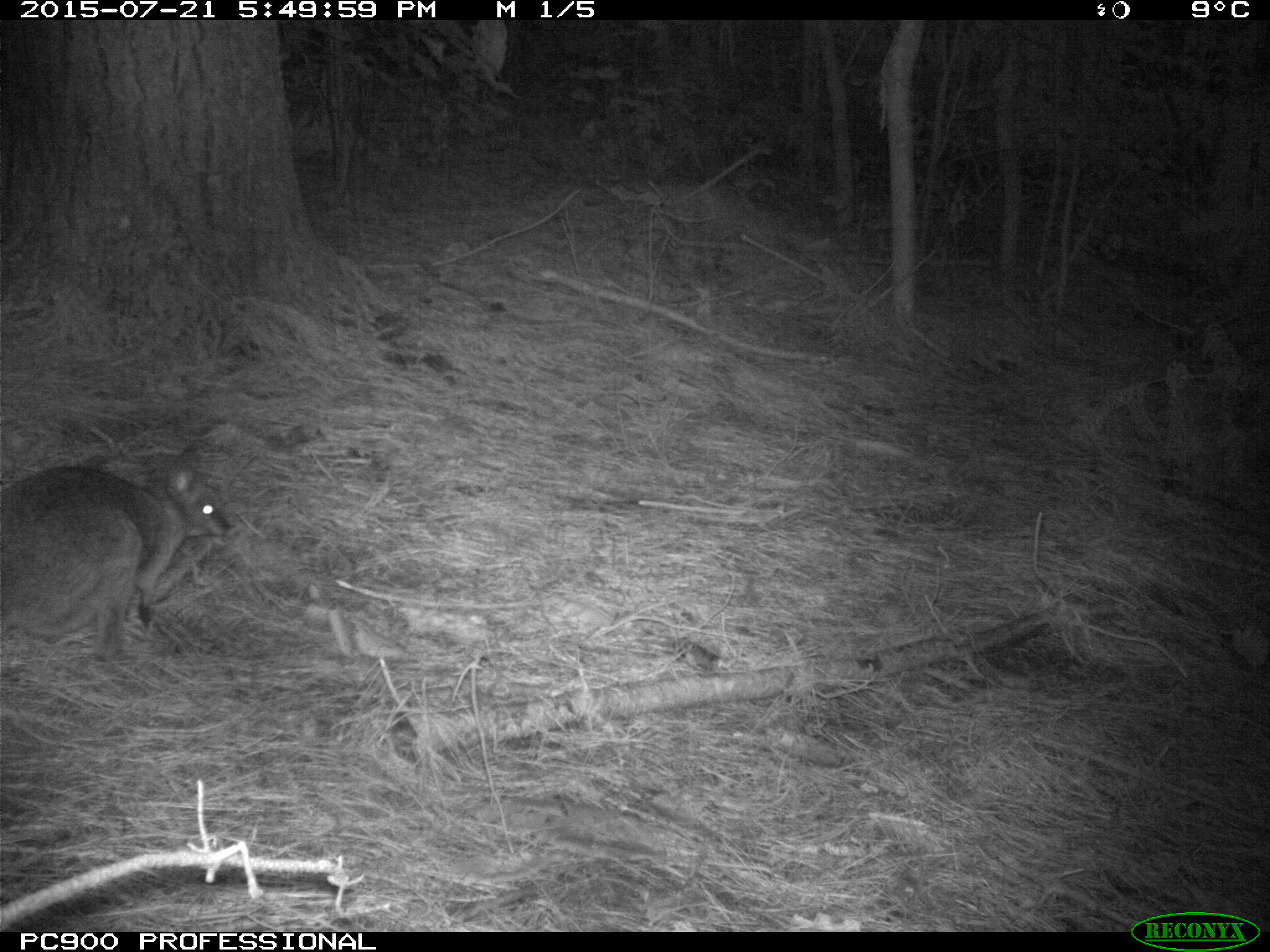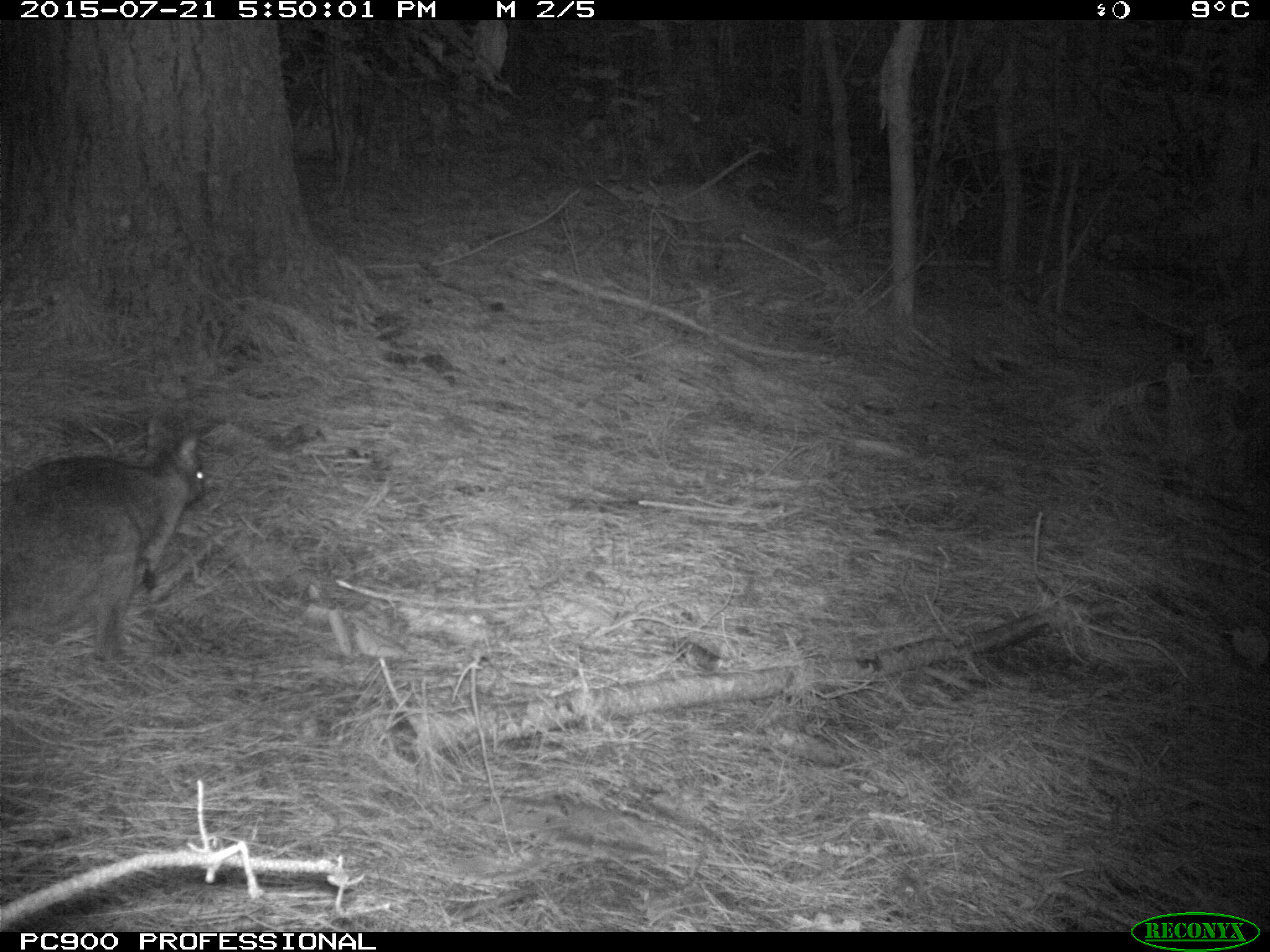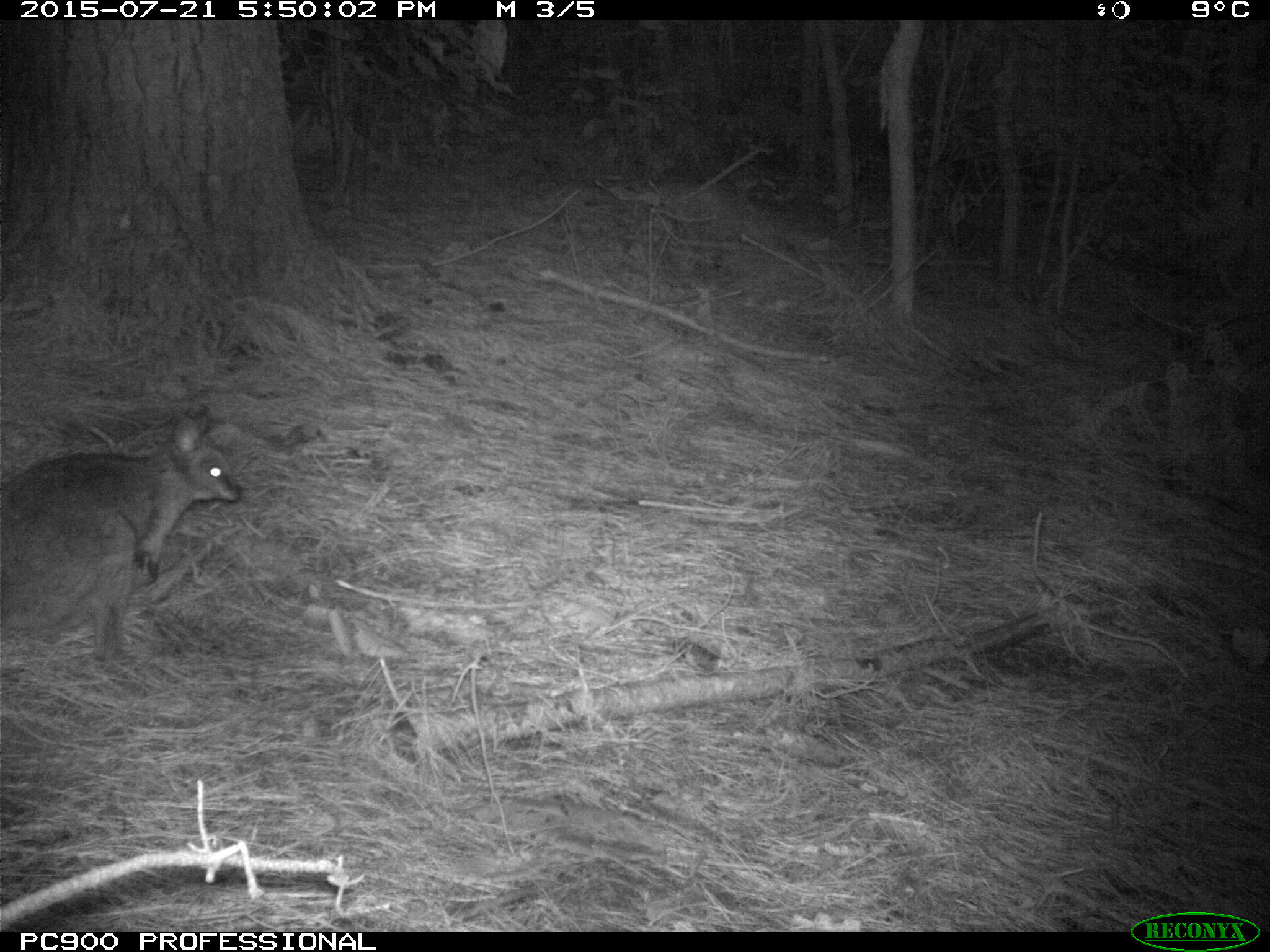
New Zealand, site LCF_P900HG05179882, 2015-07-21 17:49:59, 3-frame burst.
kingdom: Animalia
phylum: Chordata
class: Mammalia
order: Diprotodontia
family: Macropodidae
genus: Notamacropus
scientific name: Notamacropus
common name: wallaby